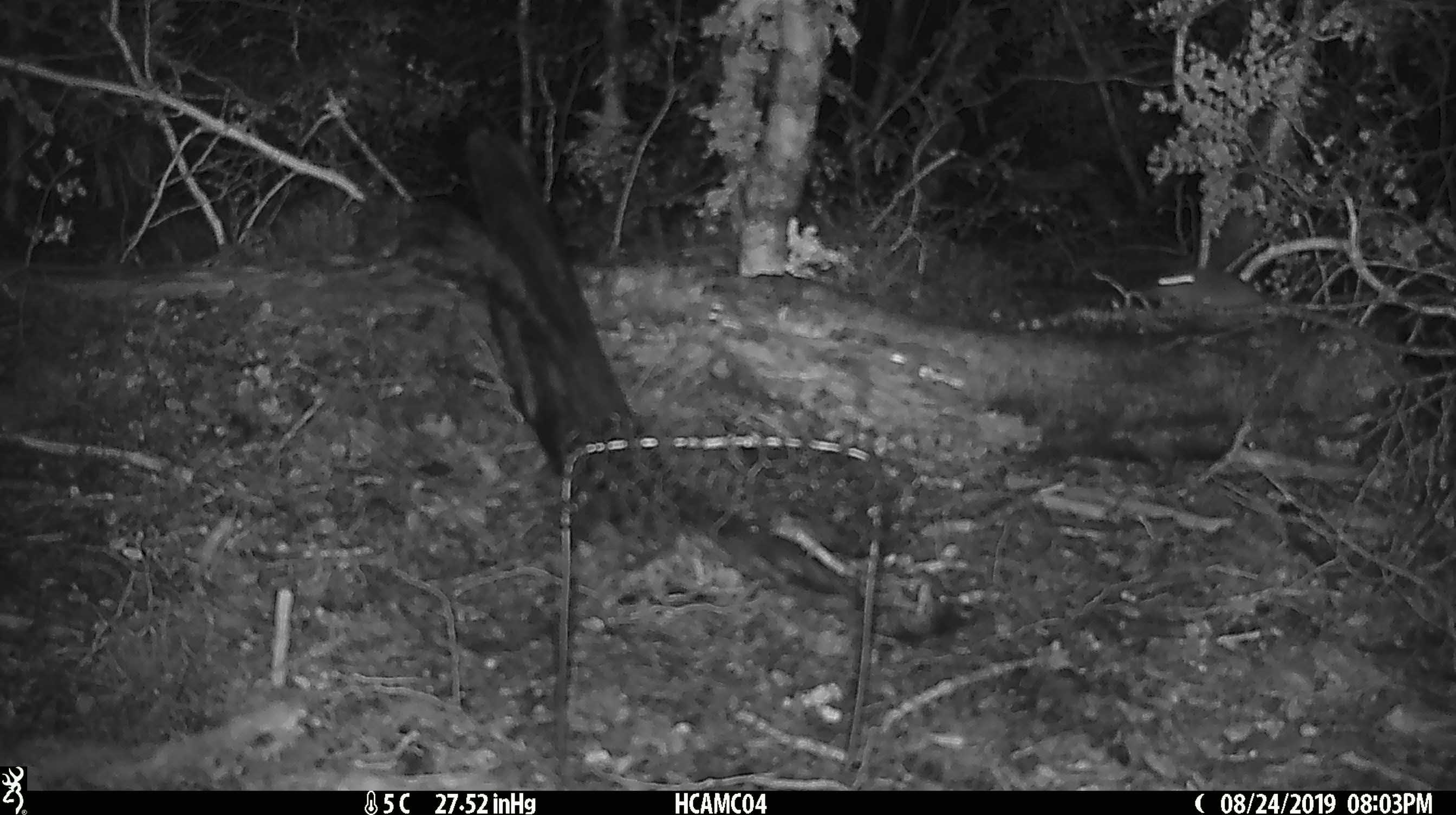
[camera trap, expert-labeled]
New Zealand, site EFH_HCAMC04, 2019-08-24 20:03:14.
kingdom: Animalia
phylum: Chordata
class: Mammalia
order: Rodentia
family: Muridae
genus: Mus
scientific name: Mus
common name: mouse